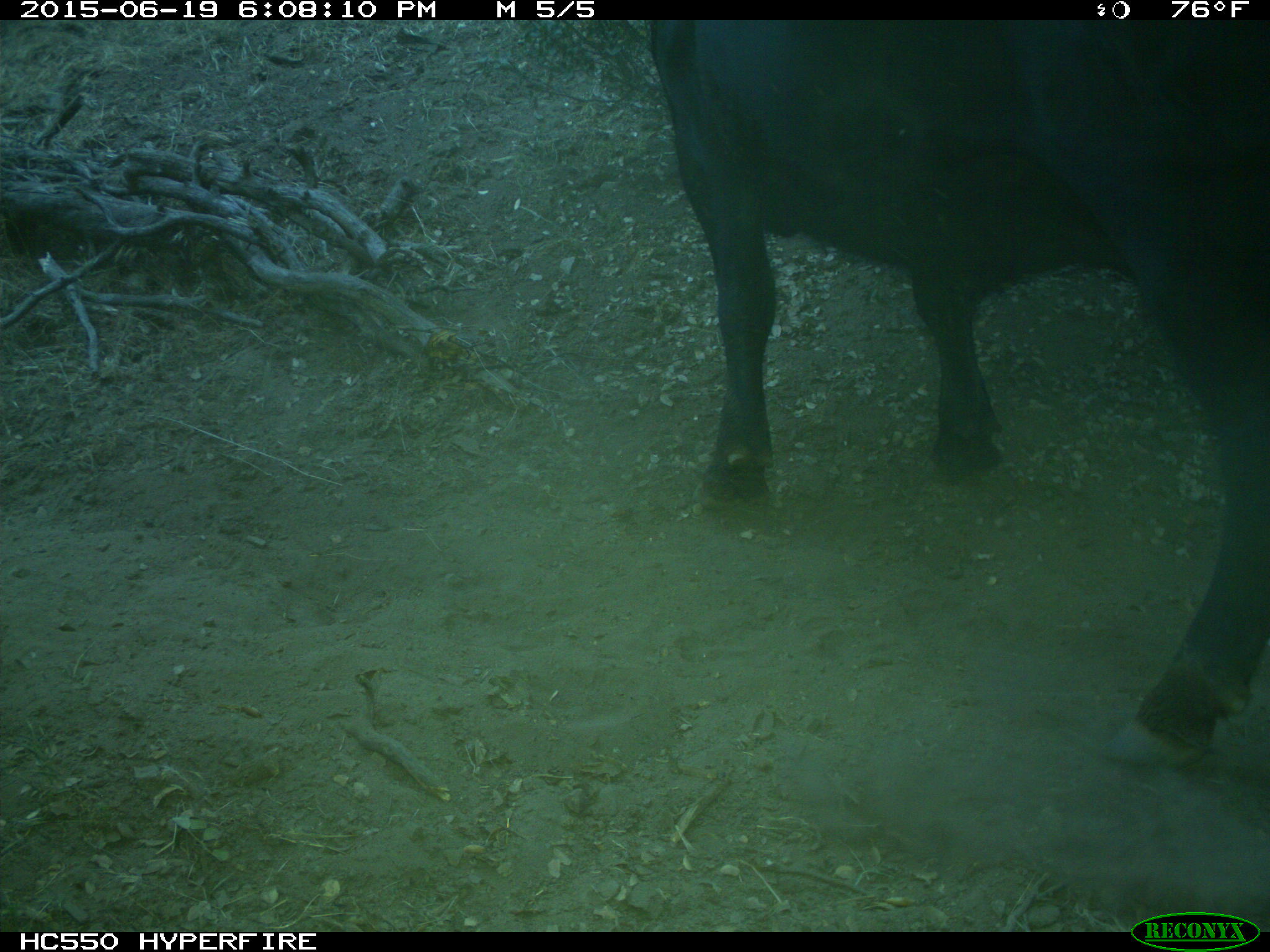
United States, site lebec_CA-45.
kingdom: Animalia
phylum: Chordata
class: Mammalia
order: Artiodactyla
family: Bovidae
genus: Bos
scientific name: Bos taurus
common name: domestic cow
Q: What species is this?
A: Bos taurus (domestic cow).